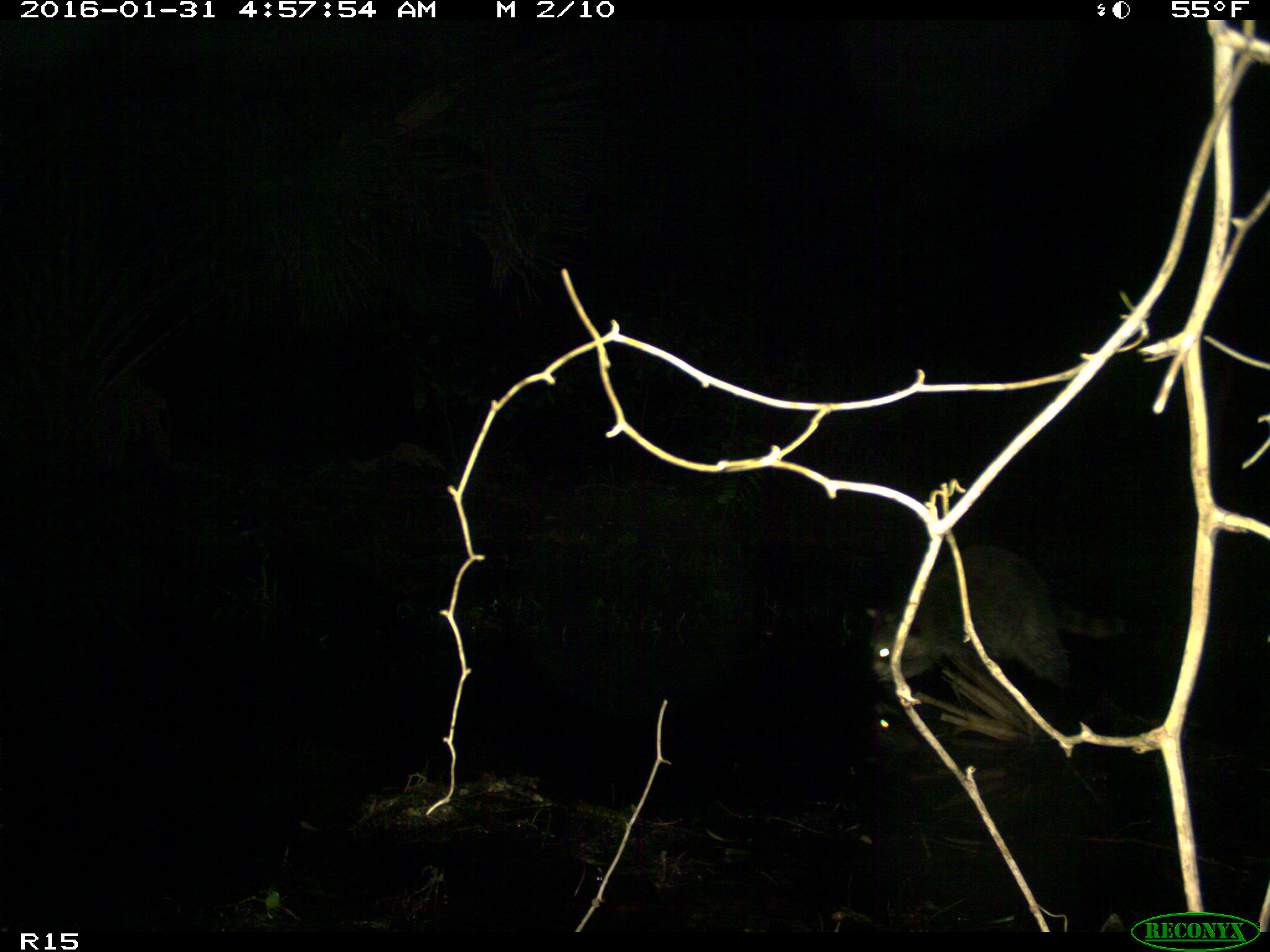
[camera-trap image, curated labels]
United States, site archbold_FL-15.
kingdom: Animalia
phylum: Chordata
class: Mammalia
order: Carnivora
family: Procyonidae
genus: Procyon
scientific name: Procyon lotor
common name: common raccoon